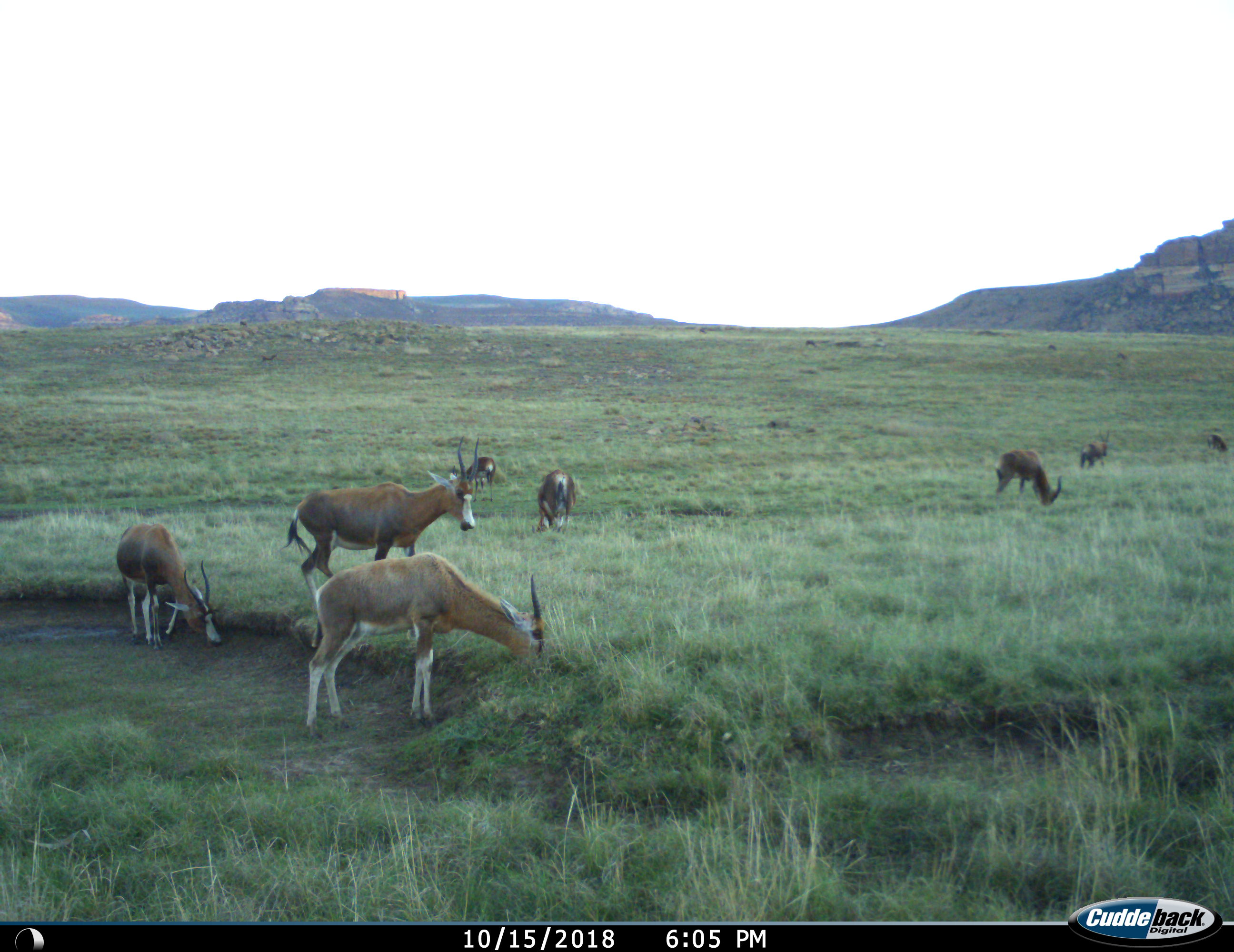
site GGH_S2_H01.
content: unidentified animal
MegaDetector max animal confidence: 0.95